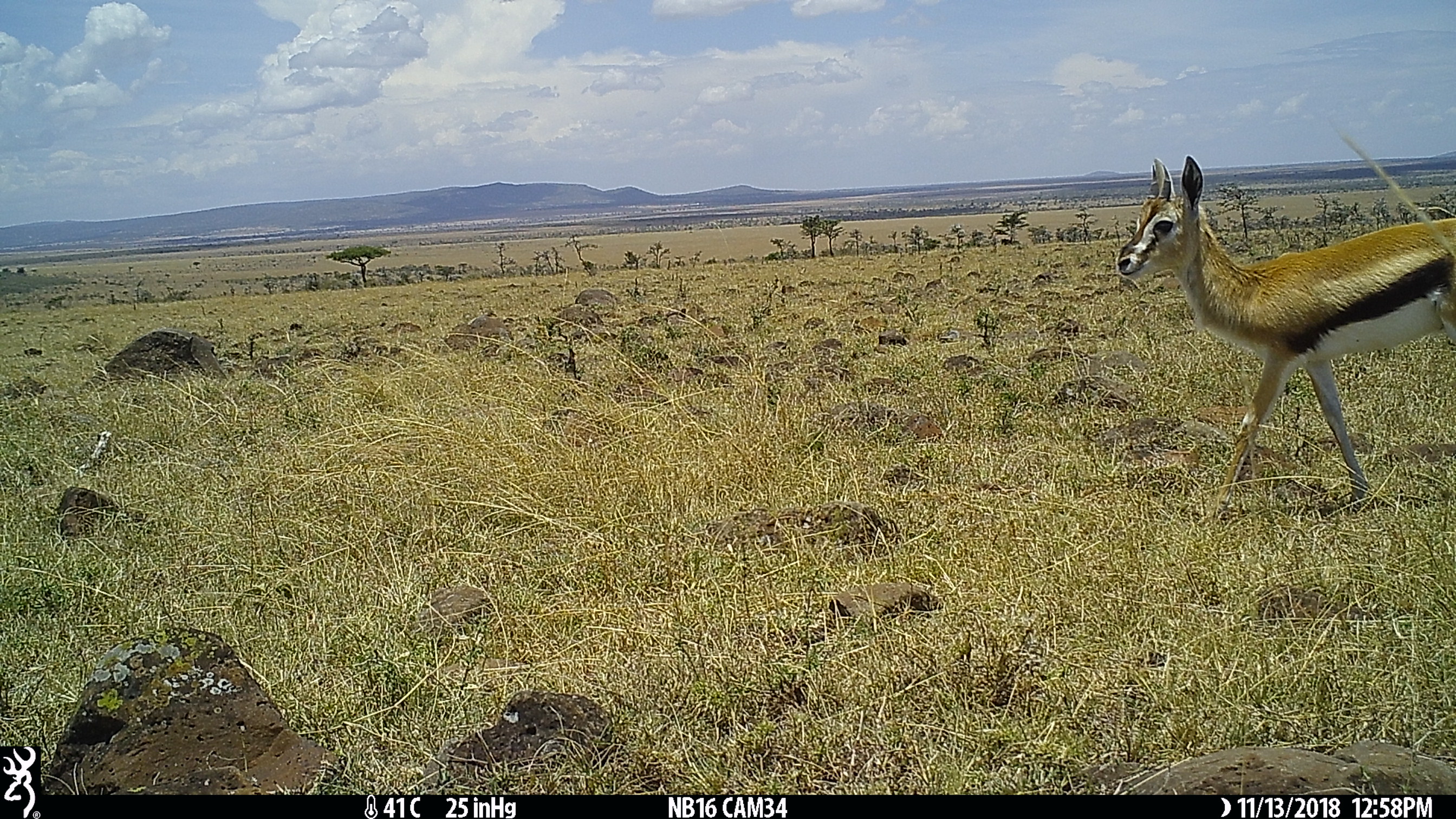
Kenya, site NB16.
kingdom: Animalia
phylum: Chordata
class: Mammalia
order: Artiodactyla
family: Bovidae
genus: Eudorcas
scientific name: Eudorcas thomsonii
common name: thomon's gazelle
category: gazelle thomsons